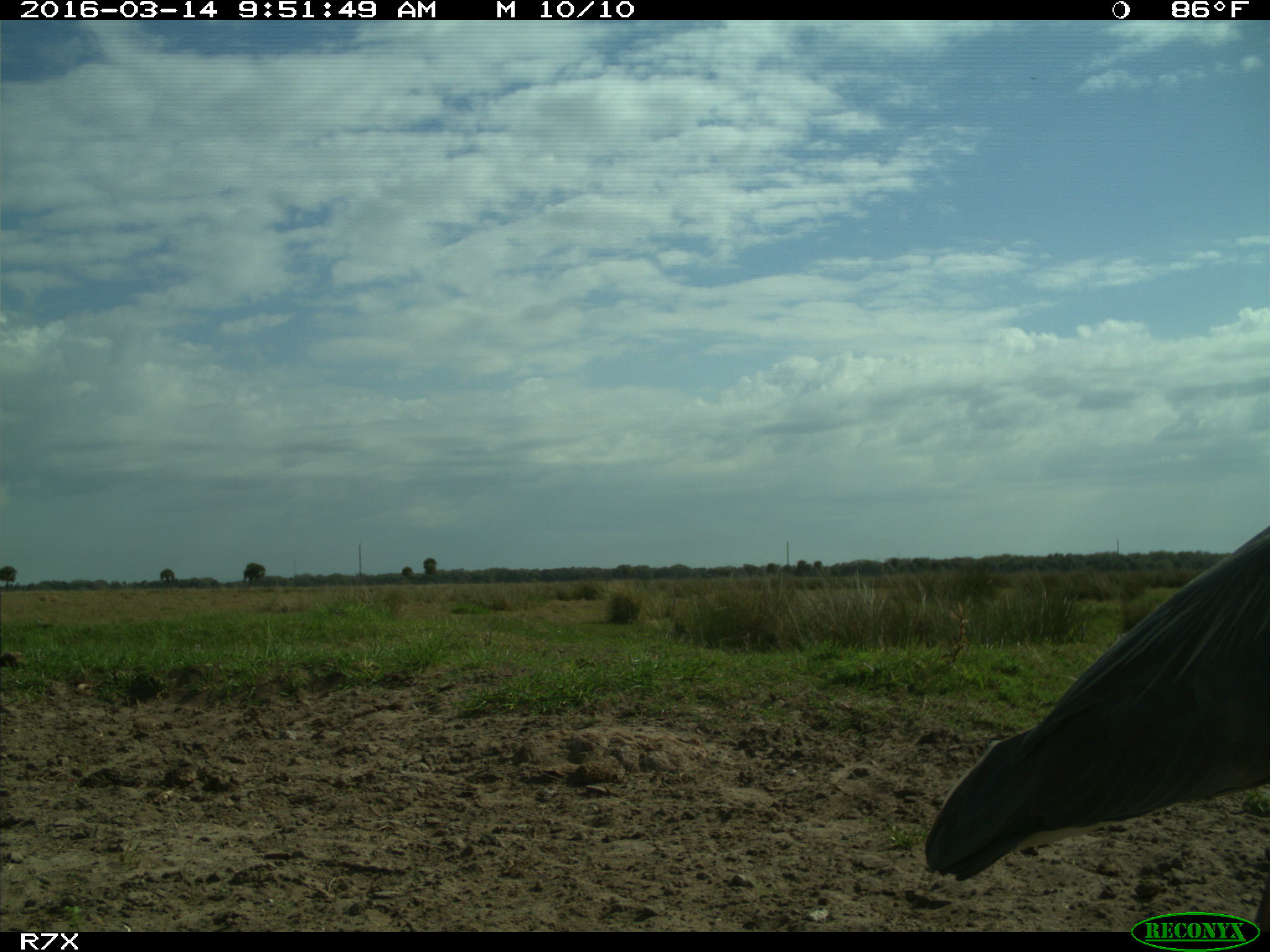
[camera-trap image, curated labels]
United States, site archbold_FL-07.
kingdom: Animalia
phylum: Chordata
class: Aves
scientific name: Aves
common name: birds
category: unidentified bird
Unidentified bird (birds) (Aves).